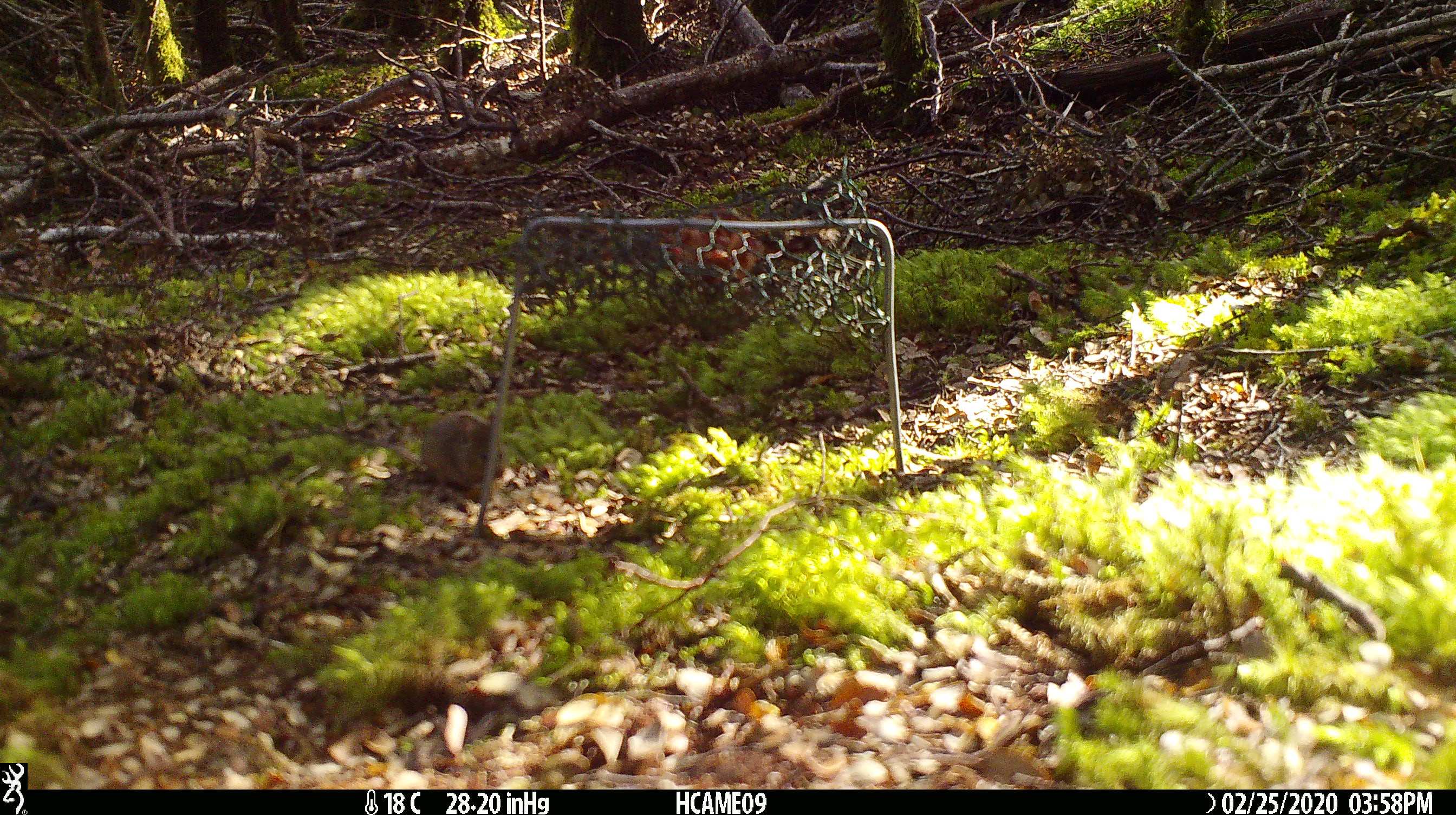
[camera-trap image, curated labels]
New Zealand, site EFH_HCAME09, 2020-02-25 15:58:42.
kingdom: Animalia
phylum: Chordata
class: Mammalia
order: Rodentia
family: Muridae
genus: Mus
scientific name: Mus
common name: mouse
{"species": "mouse (Mus)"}